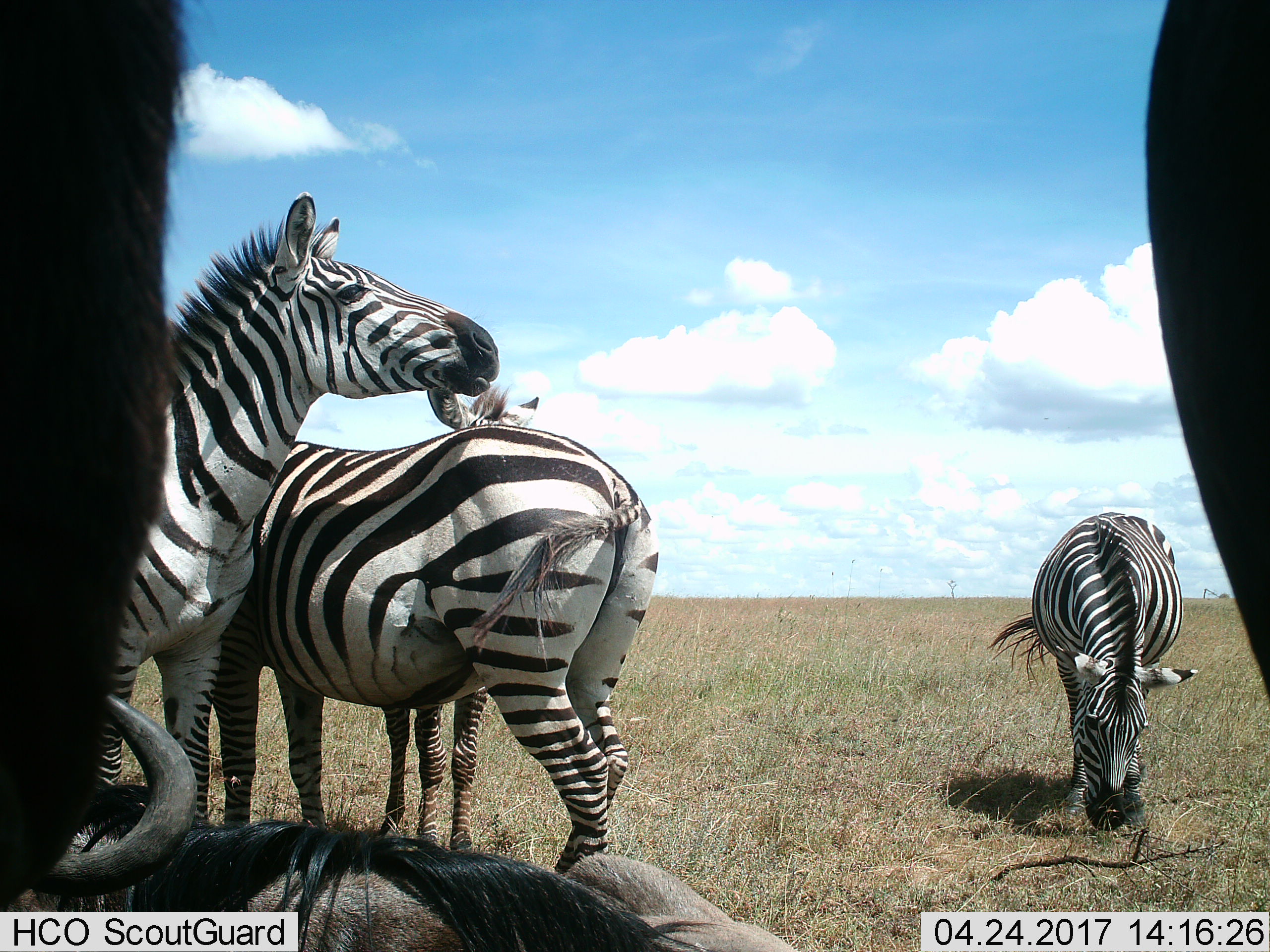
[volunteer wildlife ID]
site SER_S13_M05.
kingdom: Animalia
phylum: Chordata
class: Mammalia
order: Artiodactyla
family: Bovidae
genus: Connochaetes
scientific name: Connochaetes taurinus taurinus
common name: blue wildebeest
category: wildebeestblue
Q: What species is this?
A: Wildebeestblue (blue wildebeest) (Connochaetes taurinus taurinus).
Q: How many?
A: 2.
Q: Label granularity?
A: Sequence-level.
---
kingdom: Animalia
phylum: Chordata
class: Mammalia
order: Perissodactyla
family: Equidae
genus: Equus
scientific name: Equus quagga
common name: plains zebra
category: zebraplains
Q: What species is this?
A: Zebraplains (plains zebra) (Equus quagga).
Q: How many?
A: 4.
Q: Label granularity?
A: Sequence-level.